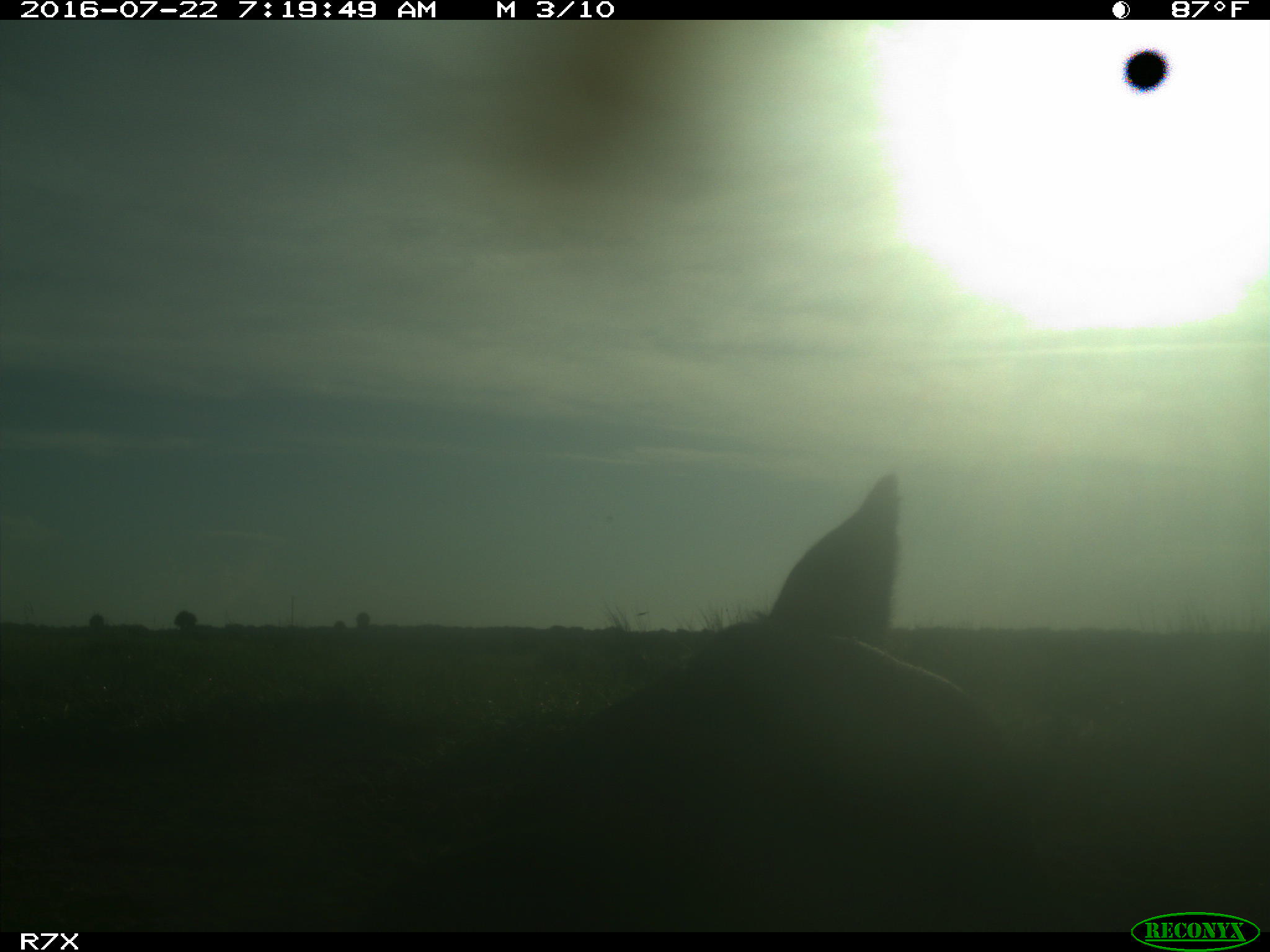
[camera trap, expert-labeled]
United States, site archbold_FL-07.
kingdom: Animalia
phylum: Chordata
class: Mammalia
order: Artiodactyla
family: Bovidae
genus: Bos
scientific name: Bos taurus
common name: domestic cow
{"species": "Bos taurus (domestic cow)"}